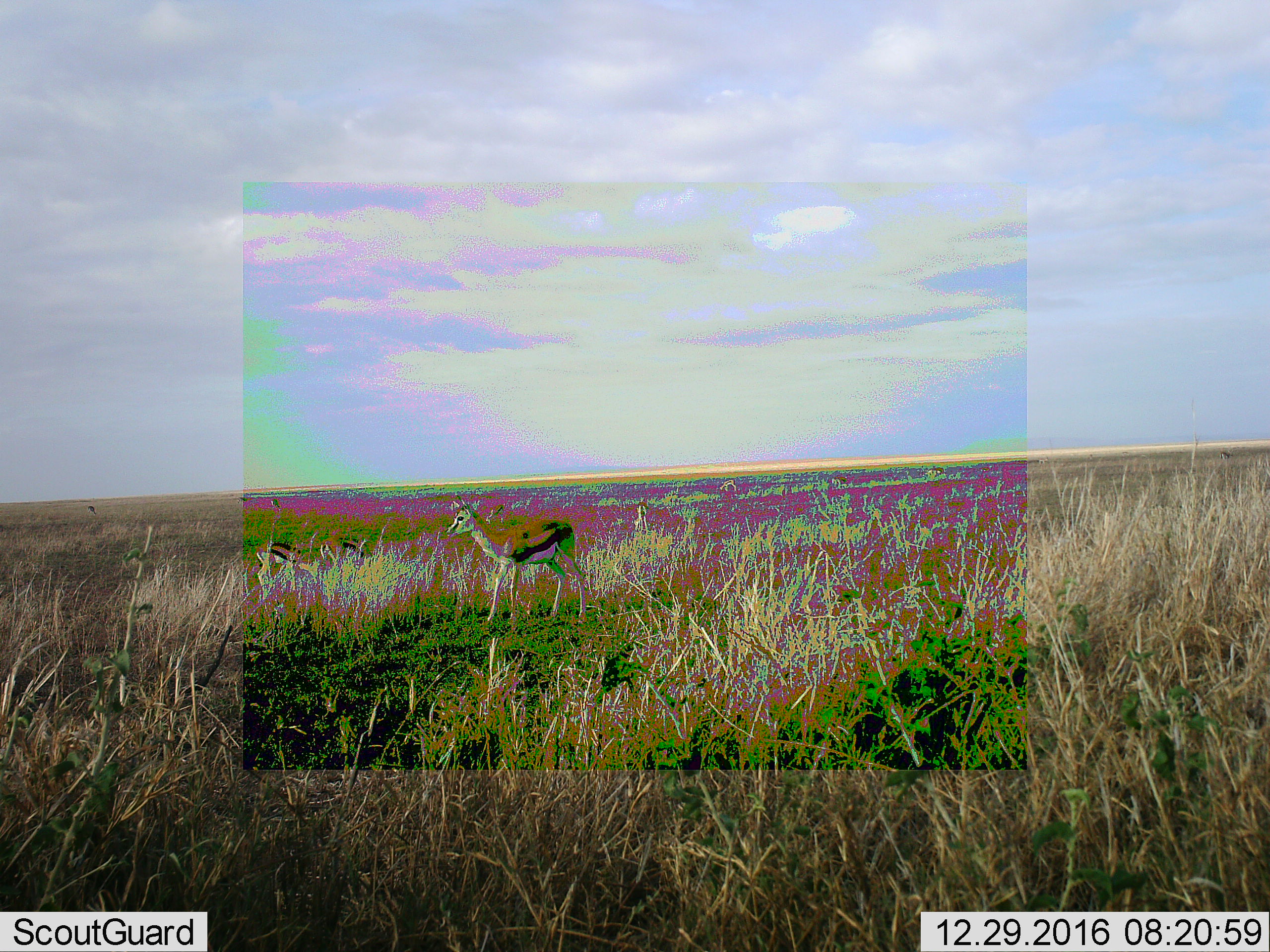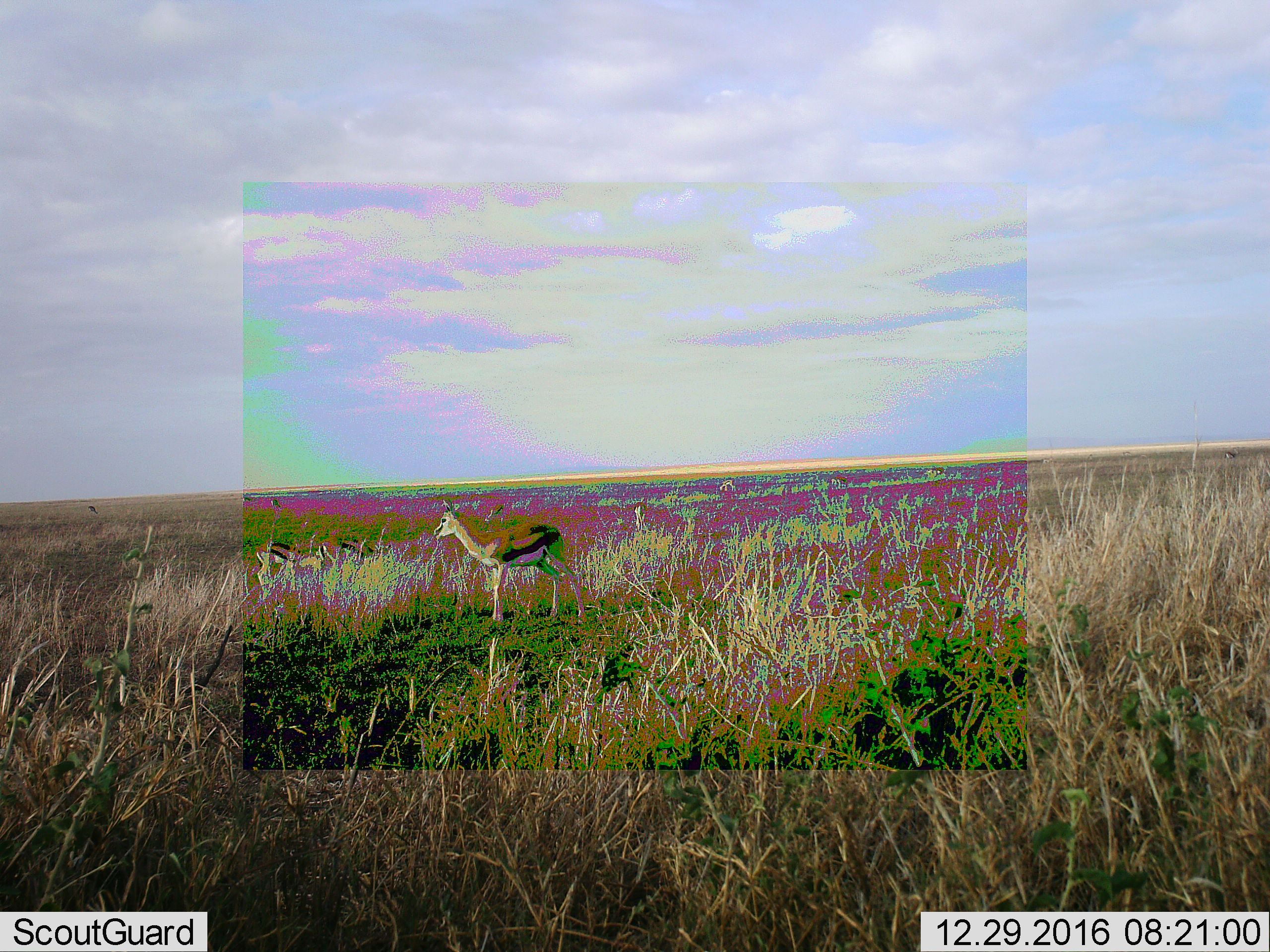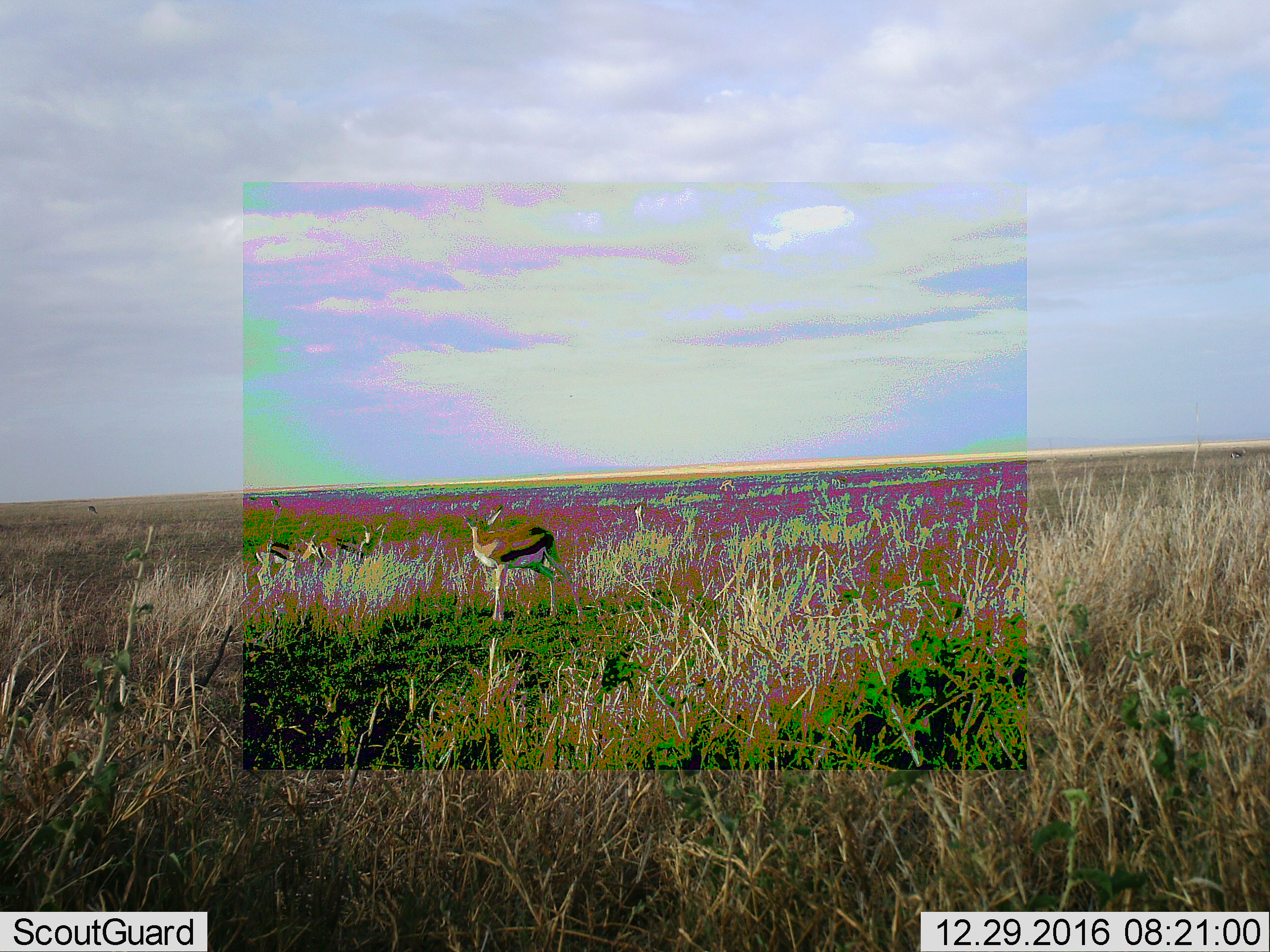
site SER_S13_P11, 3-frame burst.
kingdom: Animalia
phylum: Chordata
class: Mammalia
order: Artiodactyla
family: Bovidae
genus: Eudorcas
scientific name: Eudorcas thomsonii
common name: thomson's gazelle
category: gazellethomsons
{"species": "gazellethomsons (thomson's gazelle) (Eudorcas thomsonii)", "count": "3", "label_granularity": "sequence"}